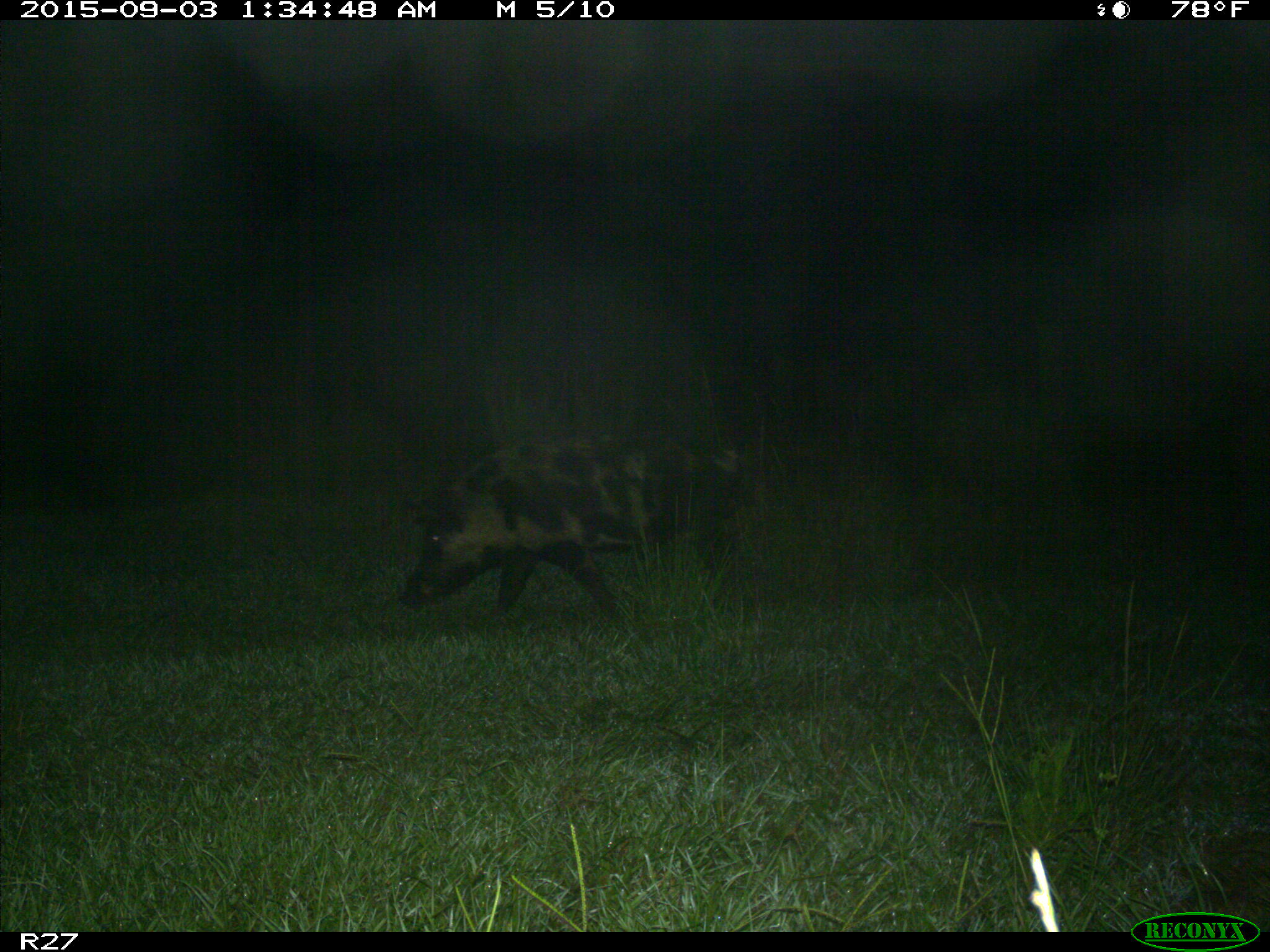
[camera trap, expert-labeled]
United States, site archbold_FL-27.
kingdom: Animalia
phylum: Chordata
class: Mammalia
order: Artiodactyla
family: Suidae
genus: Sus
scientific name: Sus scrofa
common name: wild boar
Sus scrofa (wild boar).